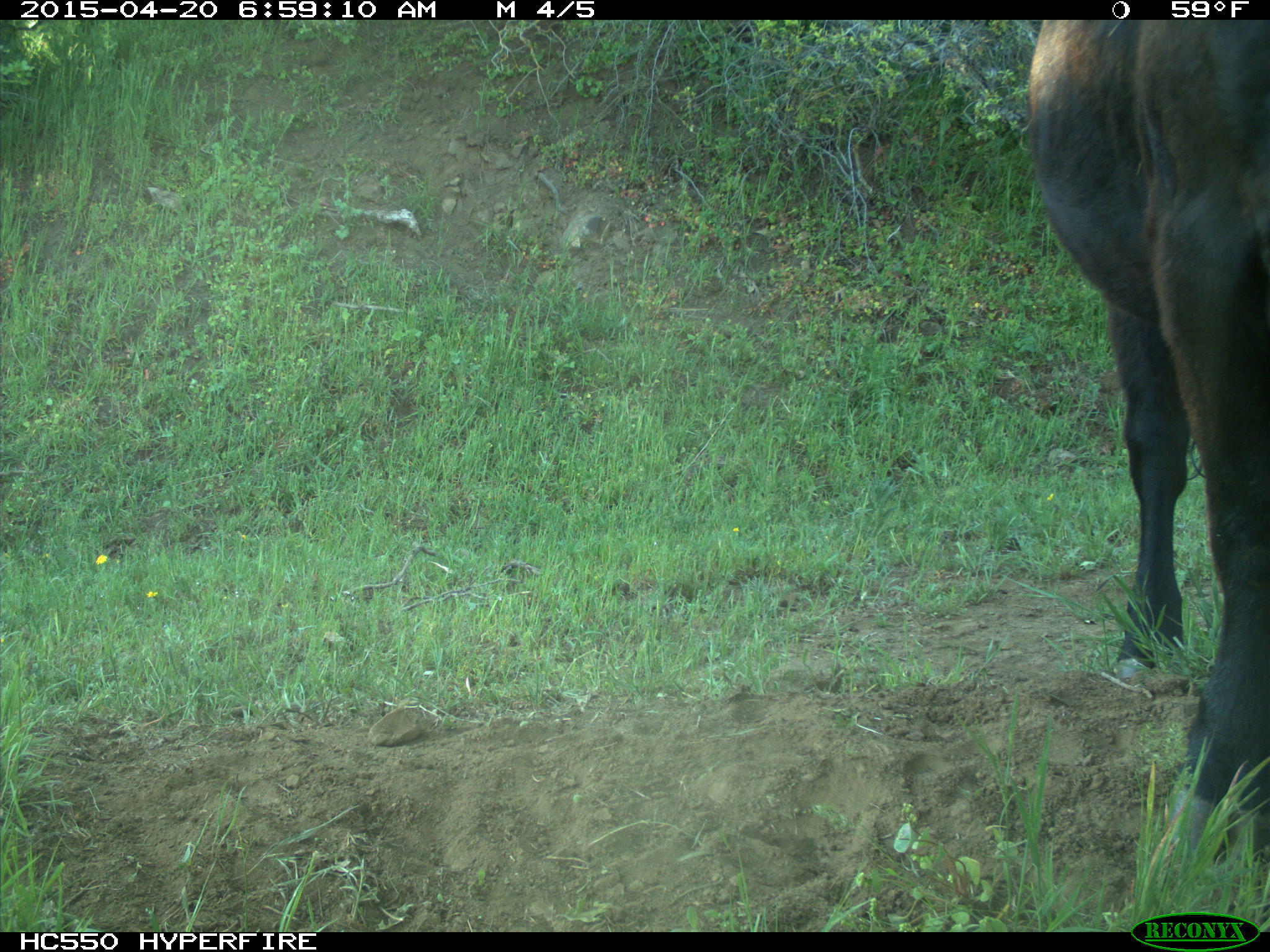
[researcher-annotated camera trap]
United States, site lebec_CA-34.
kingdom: Animalia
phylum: Chordata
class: Mammalia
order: Artiodactyla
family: Bovidae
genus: Bos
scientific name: Bos taurus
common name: domestic cow